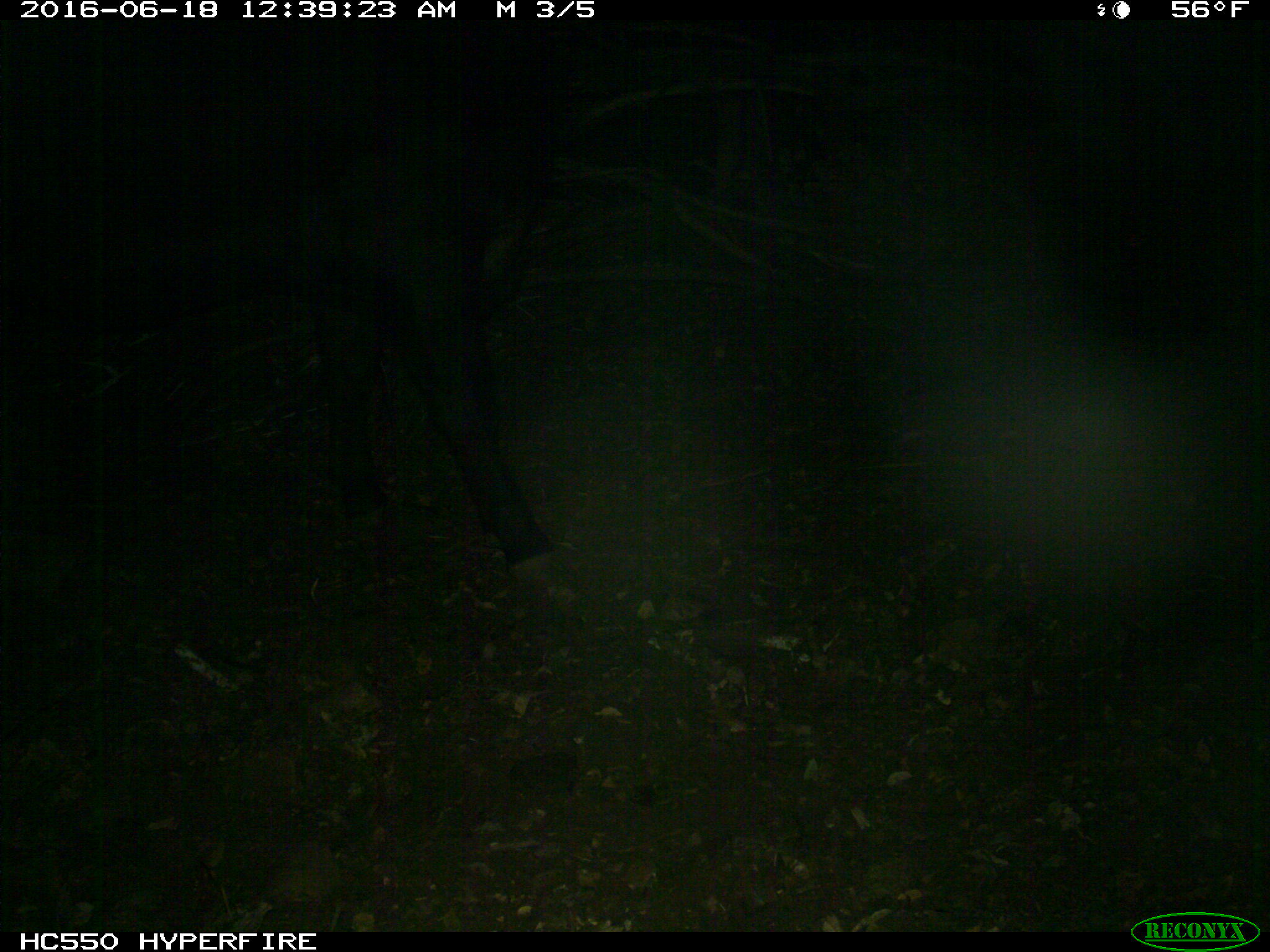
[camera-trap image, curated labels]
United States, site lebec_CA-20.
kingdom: Animalia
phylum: Chordata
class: Mammalia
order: Artiodactyla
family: Bovidae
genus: Bos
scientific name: Bos taurus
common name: domestic cow